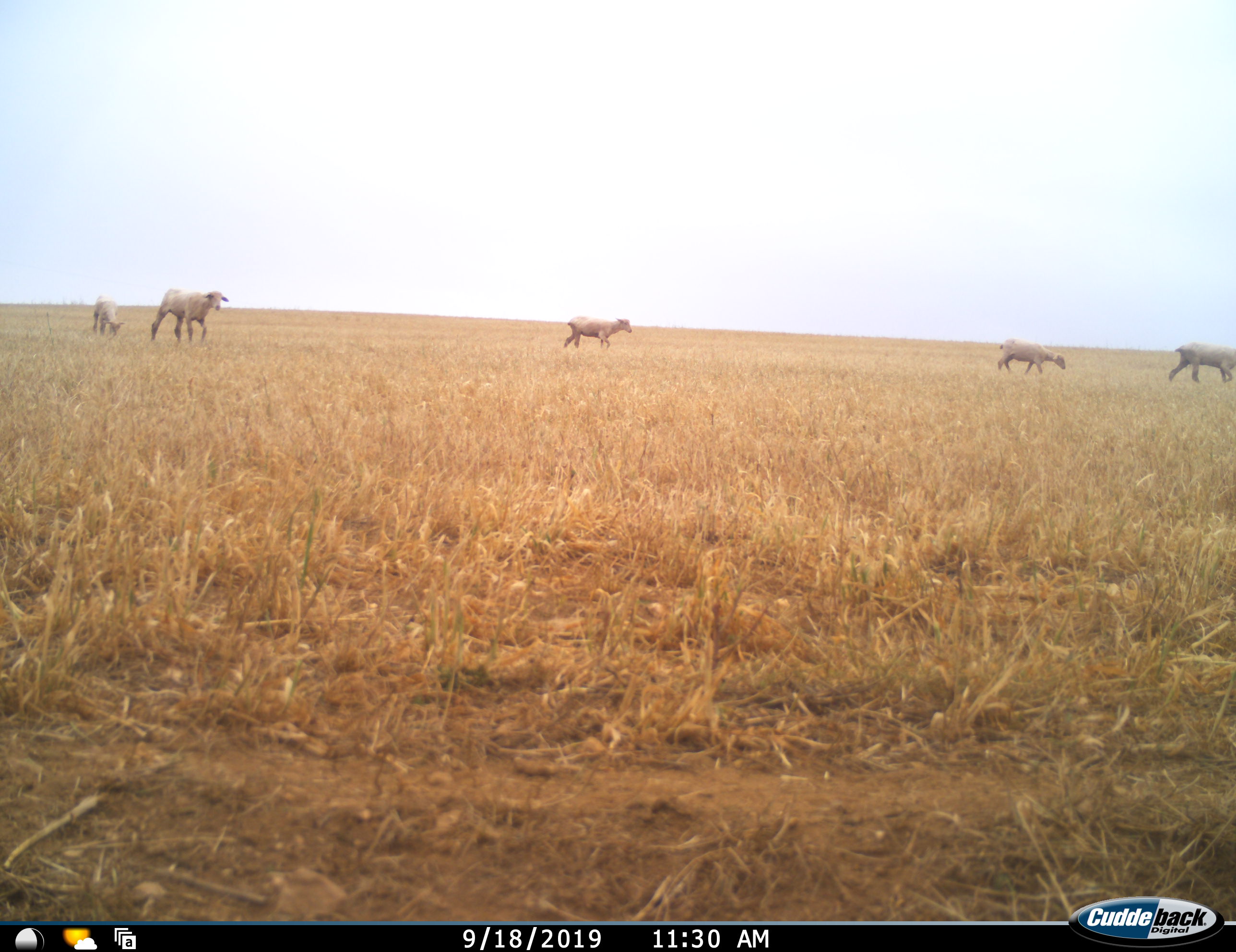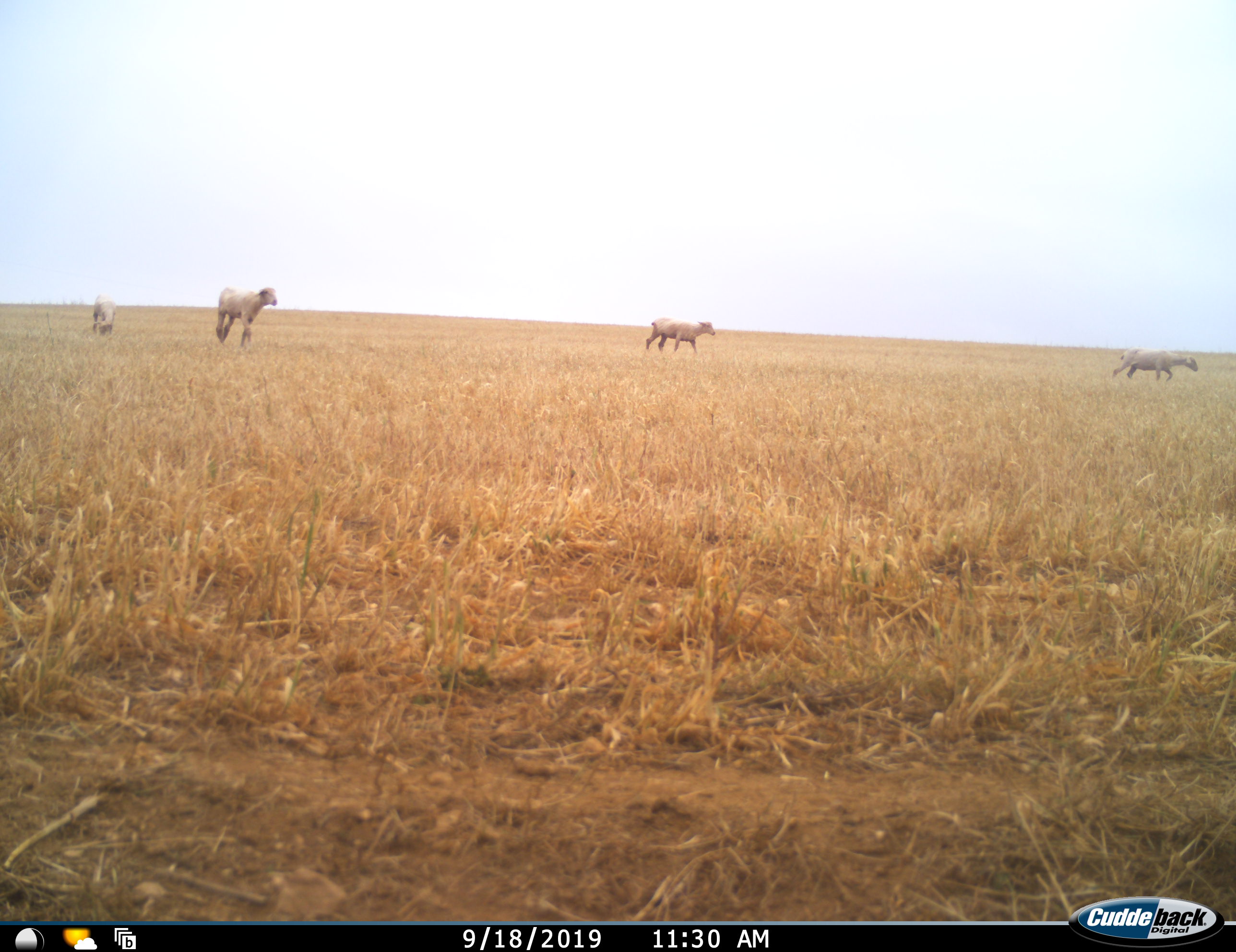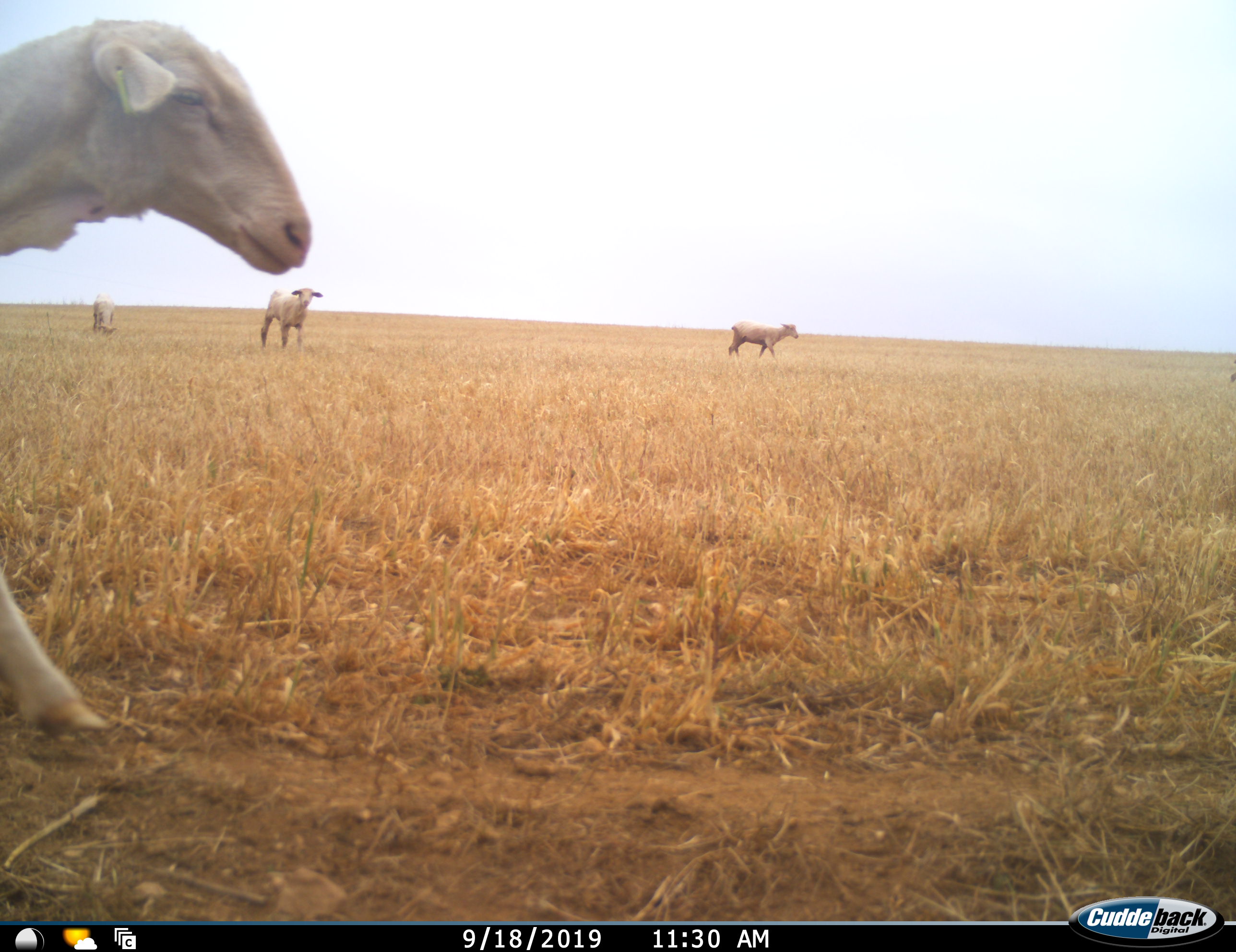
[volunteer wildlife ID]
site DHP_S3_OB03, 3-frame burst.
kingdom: Animalia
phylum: Chordata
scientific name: Vertebrata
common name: domestic animal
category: domesticanimal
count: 6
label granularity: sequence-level